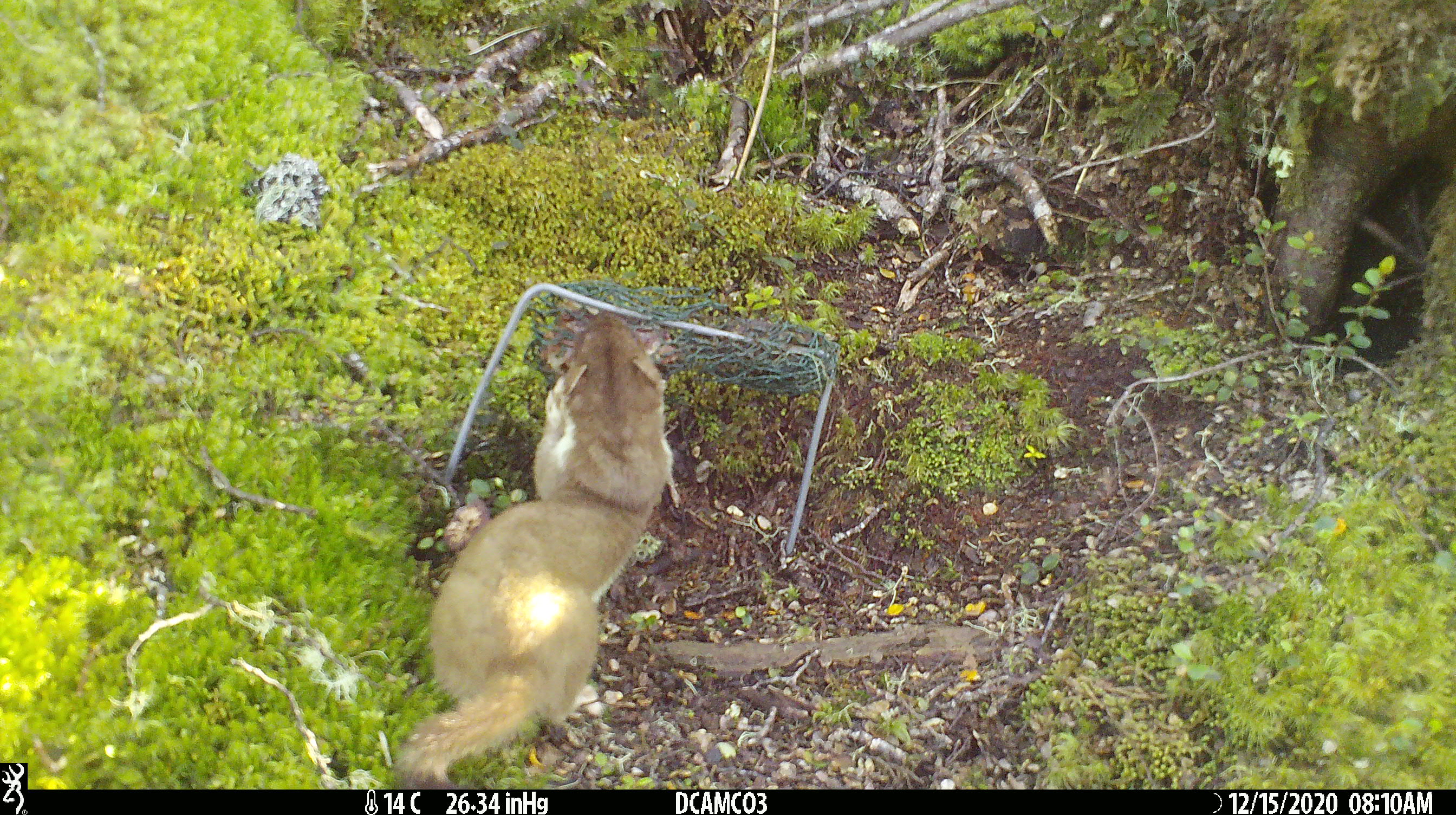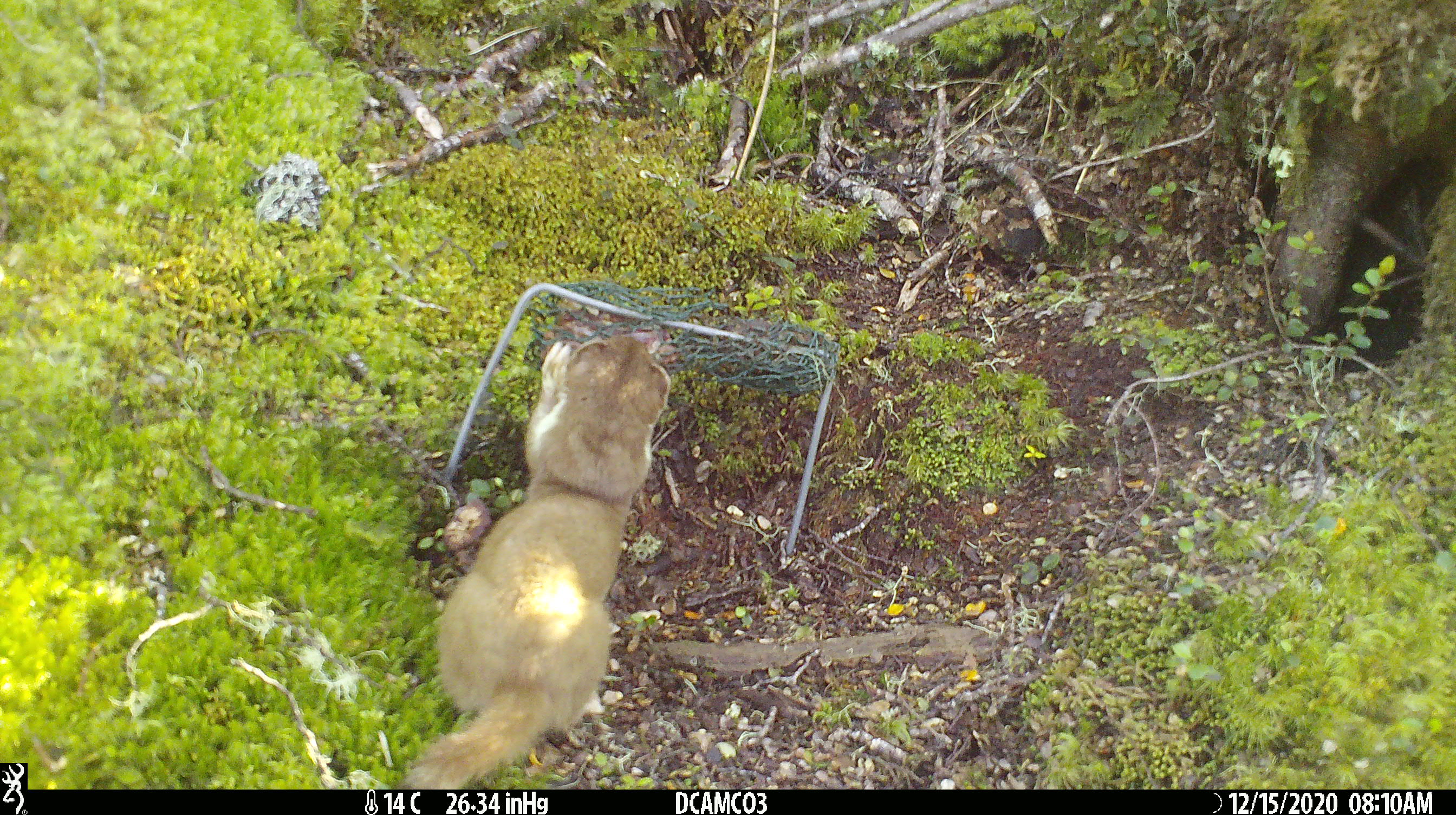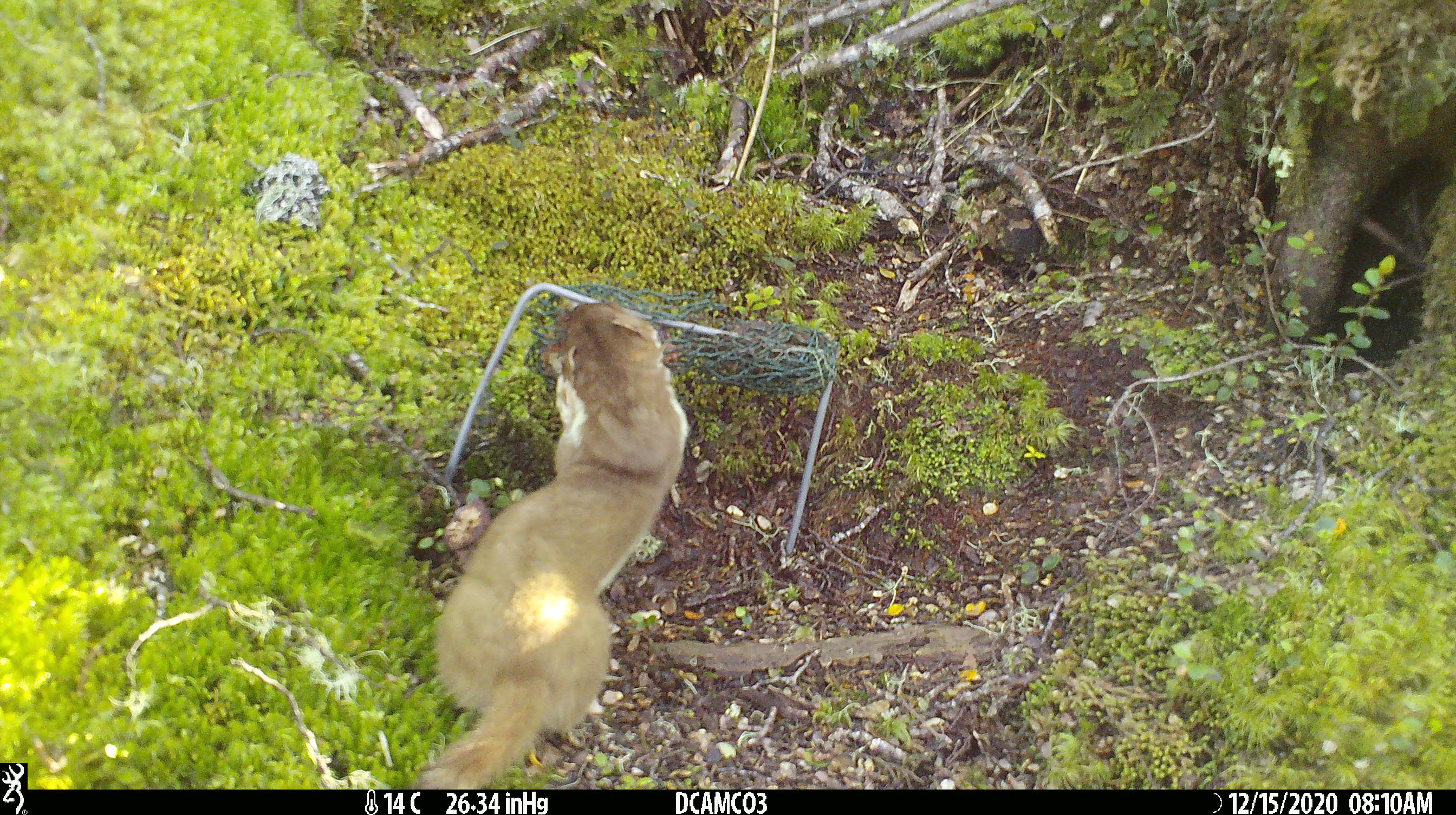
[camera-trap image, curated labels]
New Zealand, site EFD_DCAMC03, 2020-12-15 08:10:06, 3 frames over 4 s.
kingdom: Animalia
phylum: Chordata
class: Mammalia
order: Carnivora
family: Mustelidae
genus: Mustela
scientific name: Mustela erminea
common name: stoat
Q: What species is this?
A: Stoat (Mustela erminea).